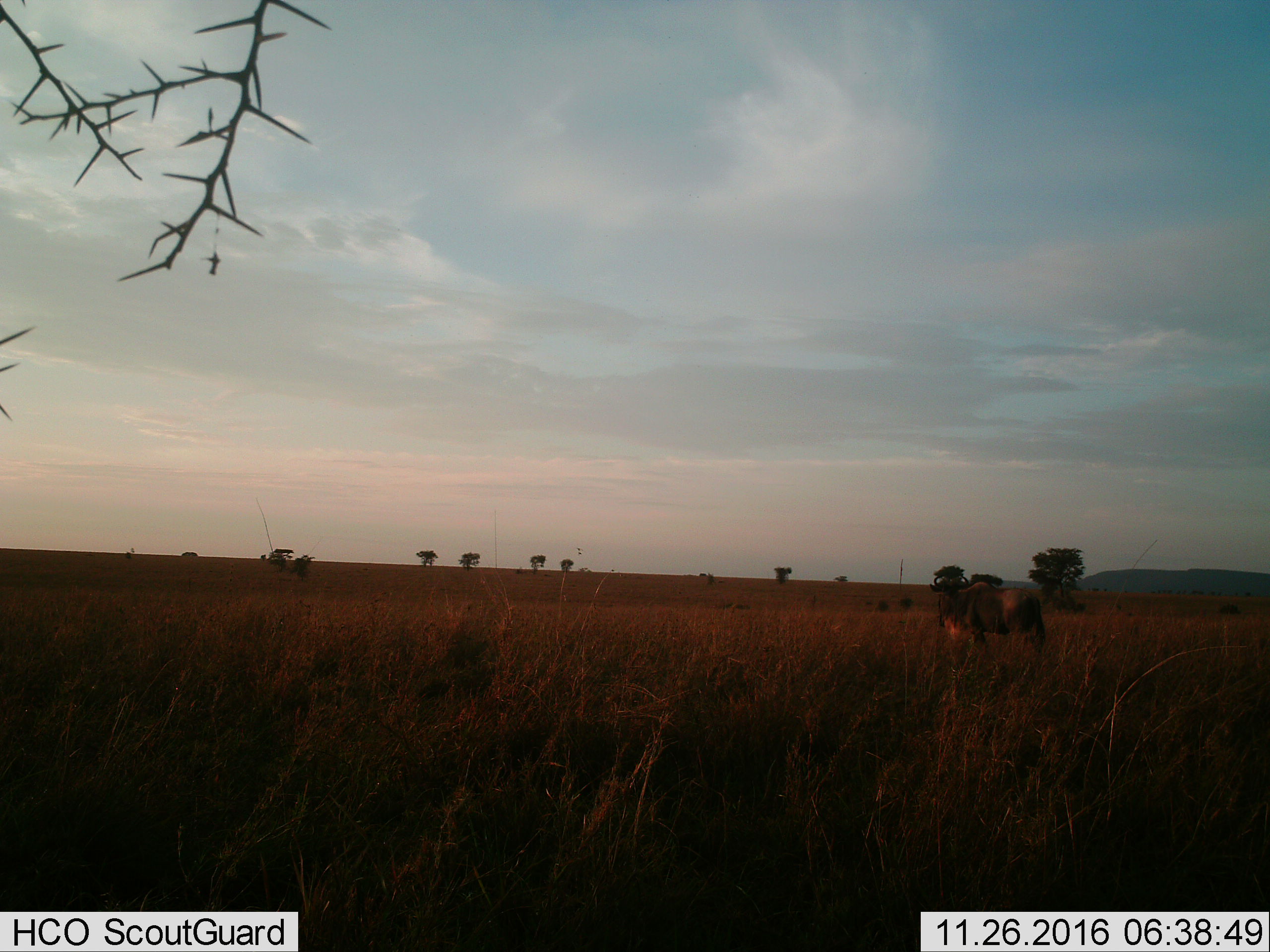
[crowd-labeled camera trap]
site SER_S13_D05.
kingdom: Animalia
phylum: Chordata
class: Mammalia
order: Artiodactyla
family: Bovidae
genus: Connochaetes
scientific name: Connochaetes taurinus taurinus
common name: blue wildebeest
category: wildebeestblue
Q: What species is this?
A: Wildebeestblue (blue wildebeest) (Connochaetes taurinus taurinus).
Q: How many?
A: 1.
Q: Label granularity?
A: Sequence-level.